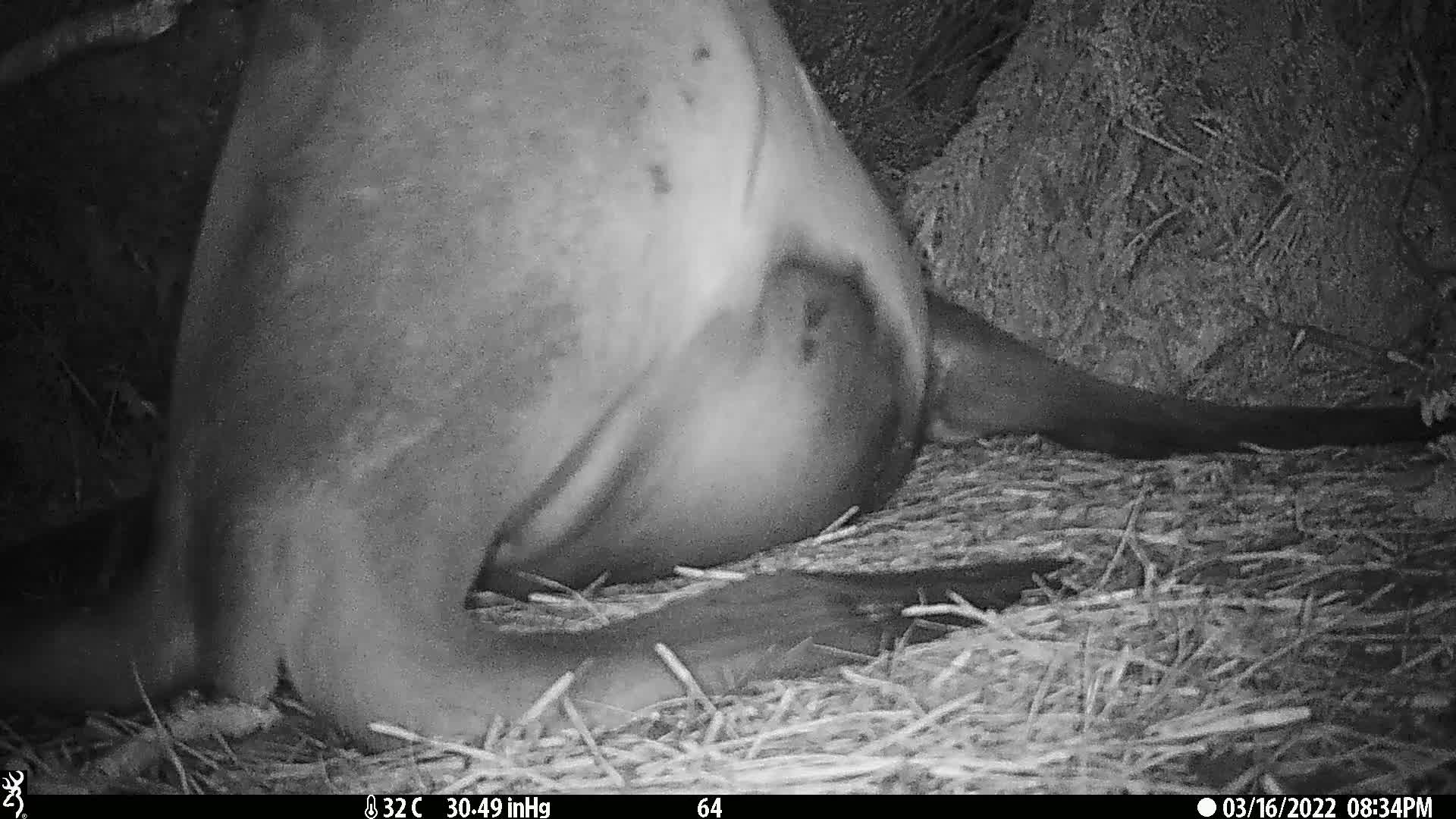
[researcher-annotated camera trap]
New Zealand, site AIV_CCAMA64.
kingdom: Animalia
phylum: Chordata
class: Mammalia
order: Carnivora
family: Otariidae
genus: Phocarctos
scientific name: Phocarctos hookeri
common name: new zealand sea lion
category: sealion